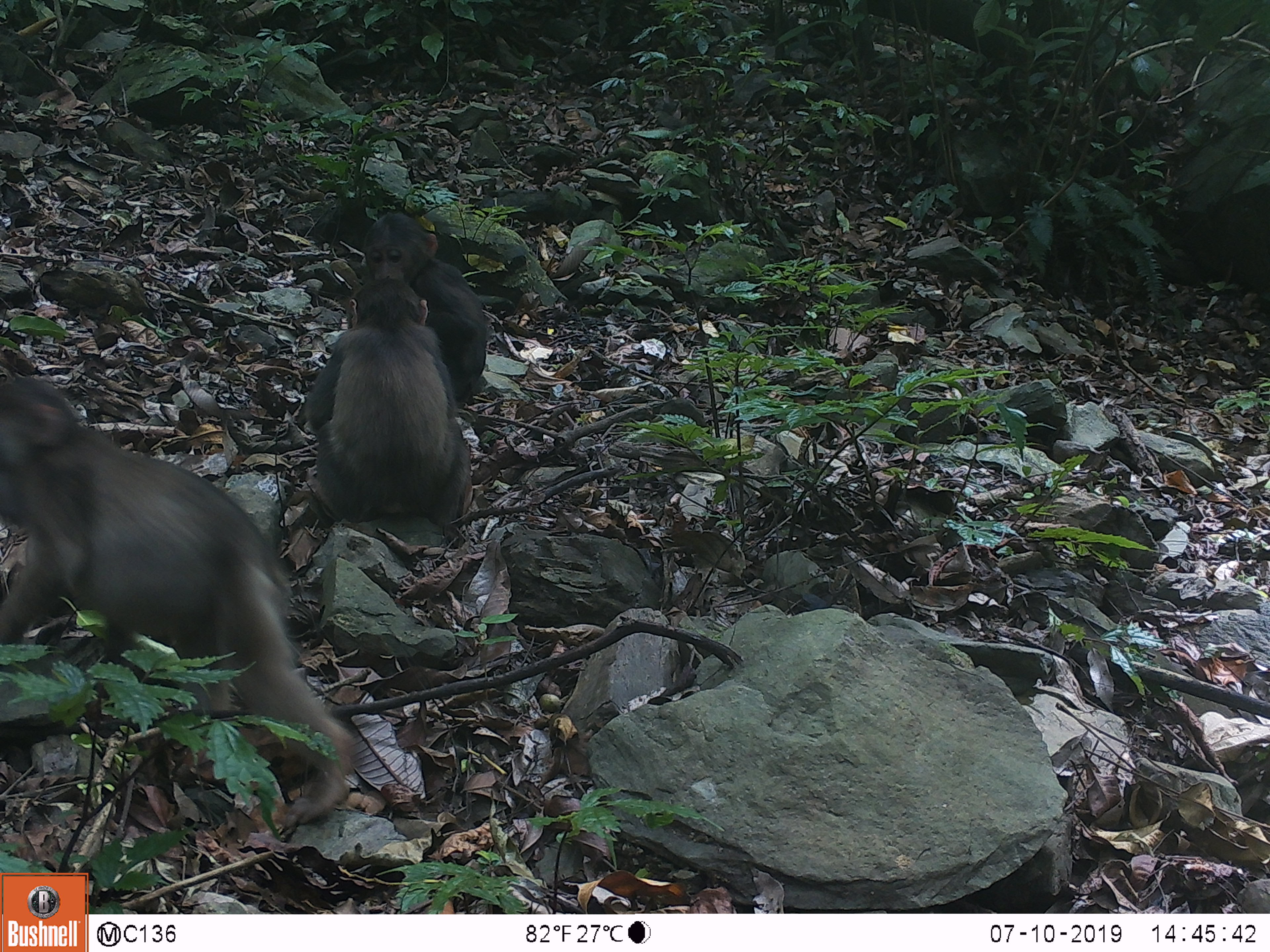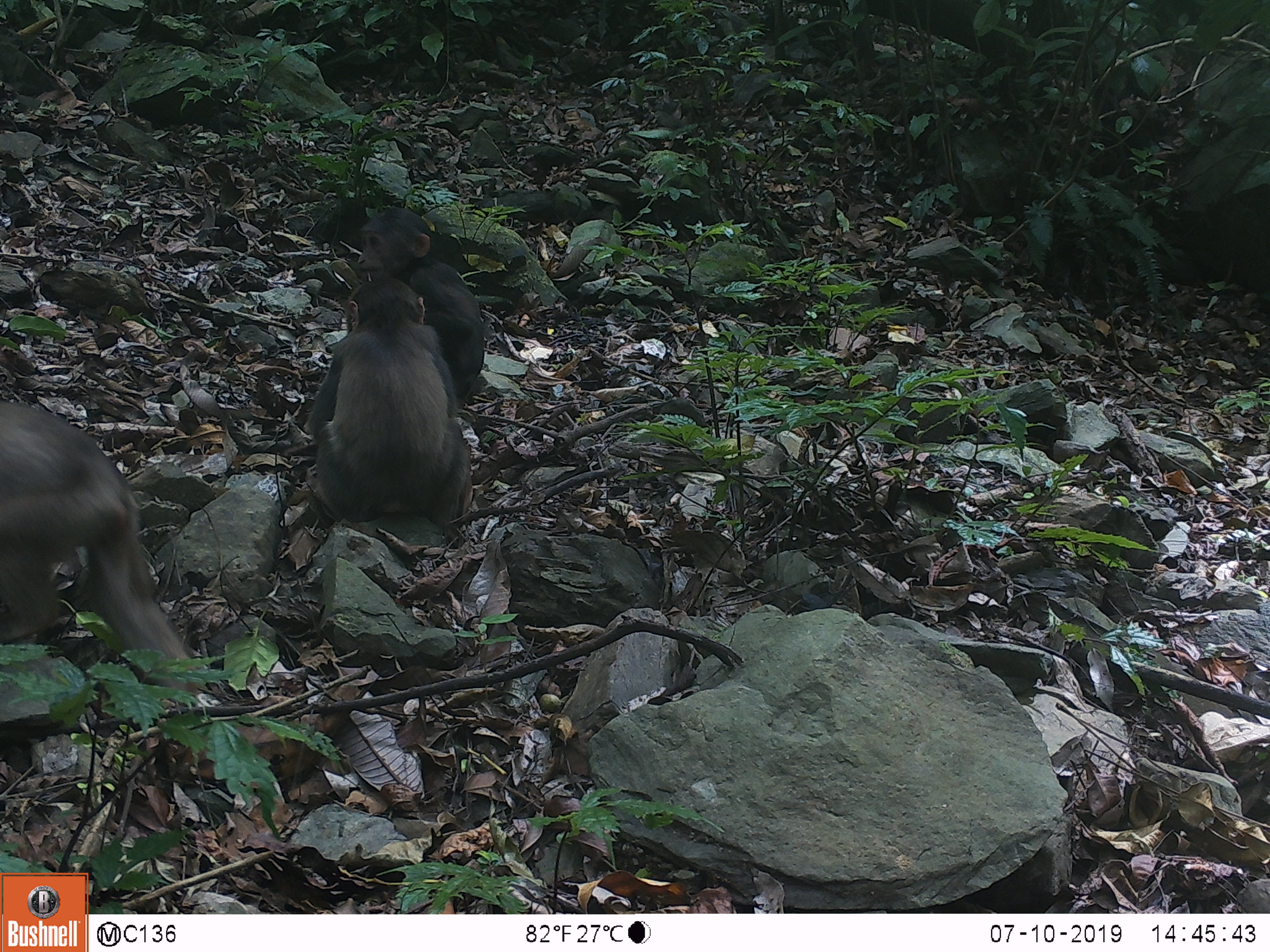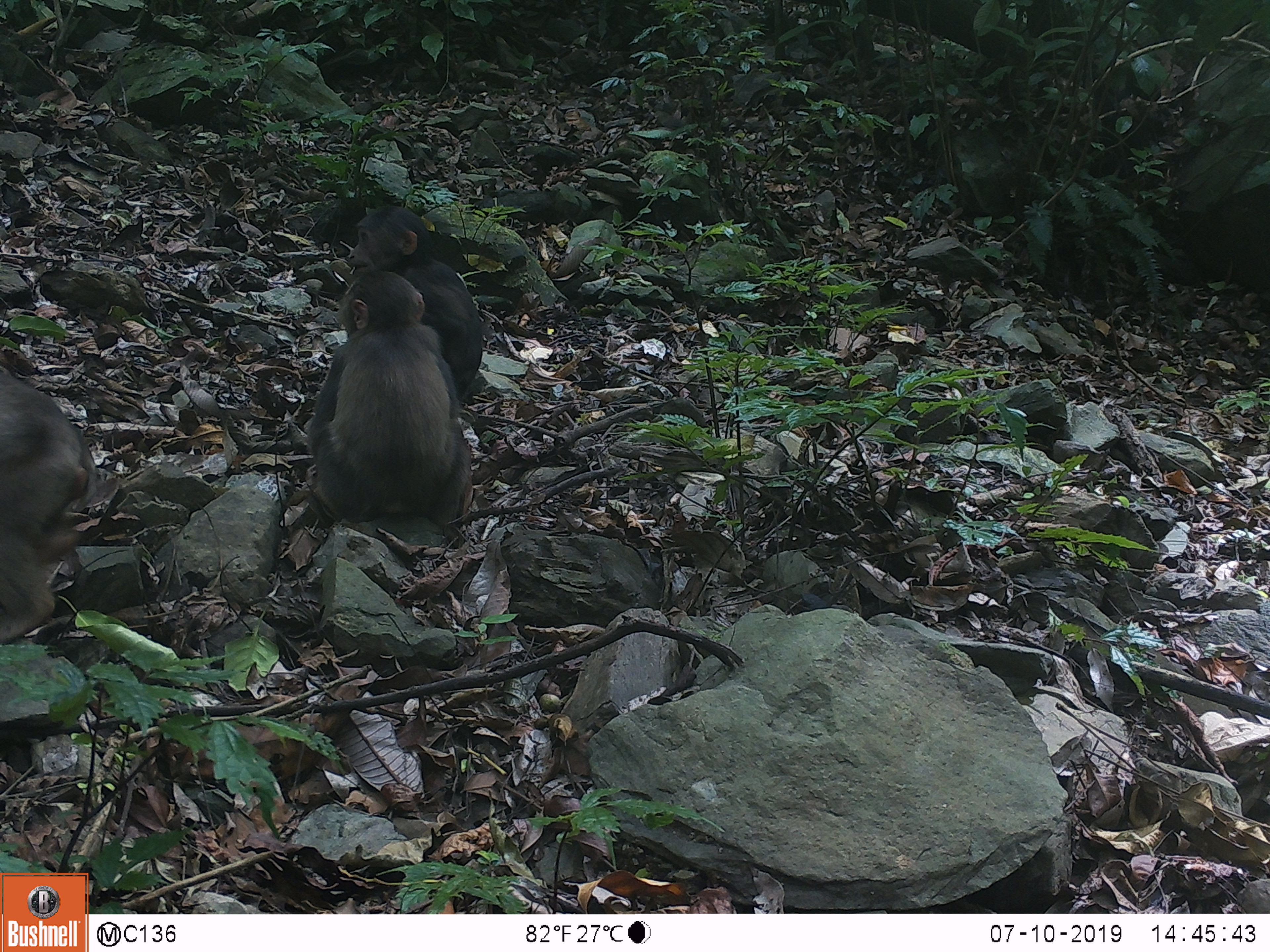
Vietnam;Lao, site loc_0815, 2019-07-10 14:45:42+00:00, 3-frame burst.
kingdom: Animalia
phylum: Chordata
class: Mammalia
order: Primates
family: Cercopithecidae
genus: Macaca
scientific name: Macaca arctoides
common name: stump-tailed macaque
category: stump tailed macaque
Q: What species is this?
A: Stump tailed macaque (stump-tailed macaque) (Macaca arctoides).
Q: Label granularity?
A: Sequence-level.